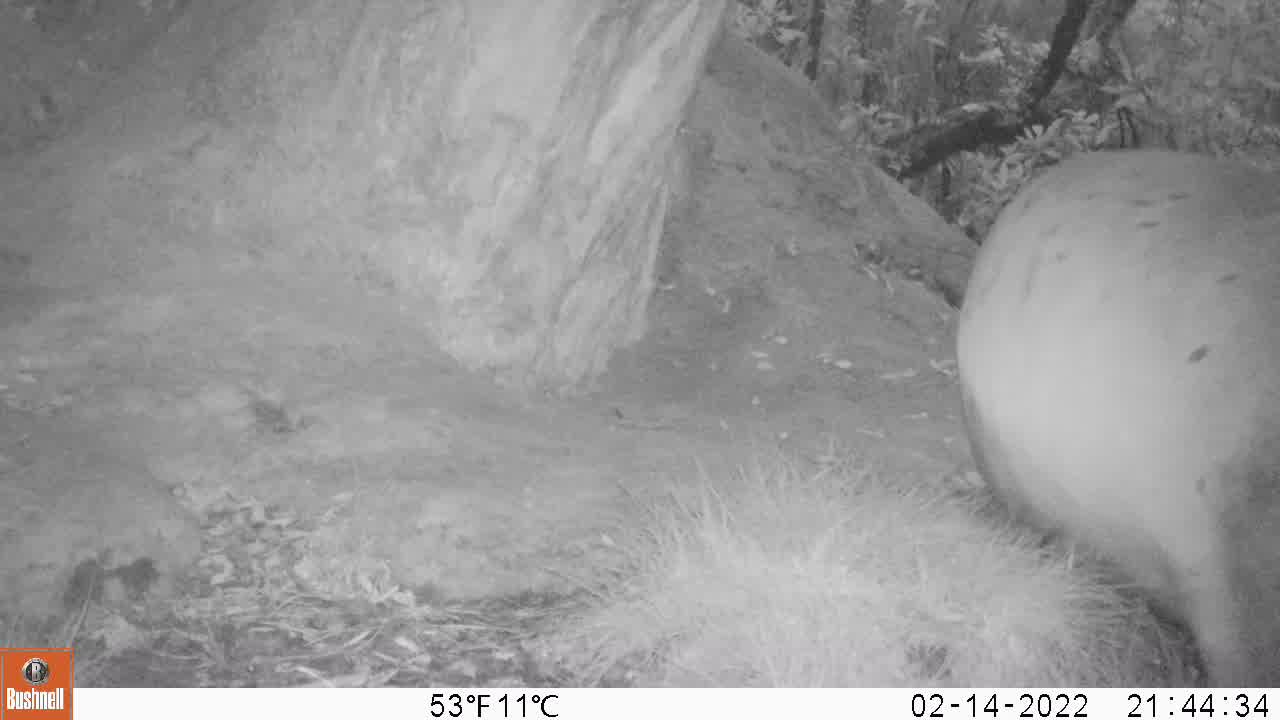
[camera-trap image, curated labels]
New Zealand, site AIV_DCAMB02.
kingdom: Animalia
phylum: Chordata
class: Mammalia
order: Carnivora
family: Otariidae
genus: Phocarctos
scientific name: Phocarctos hookeri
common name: new zealand sea lion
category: sealion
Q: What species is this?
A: Sealion (new zealand sea lion) (Phocarctos hookeri).